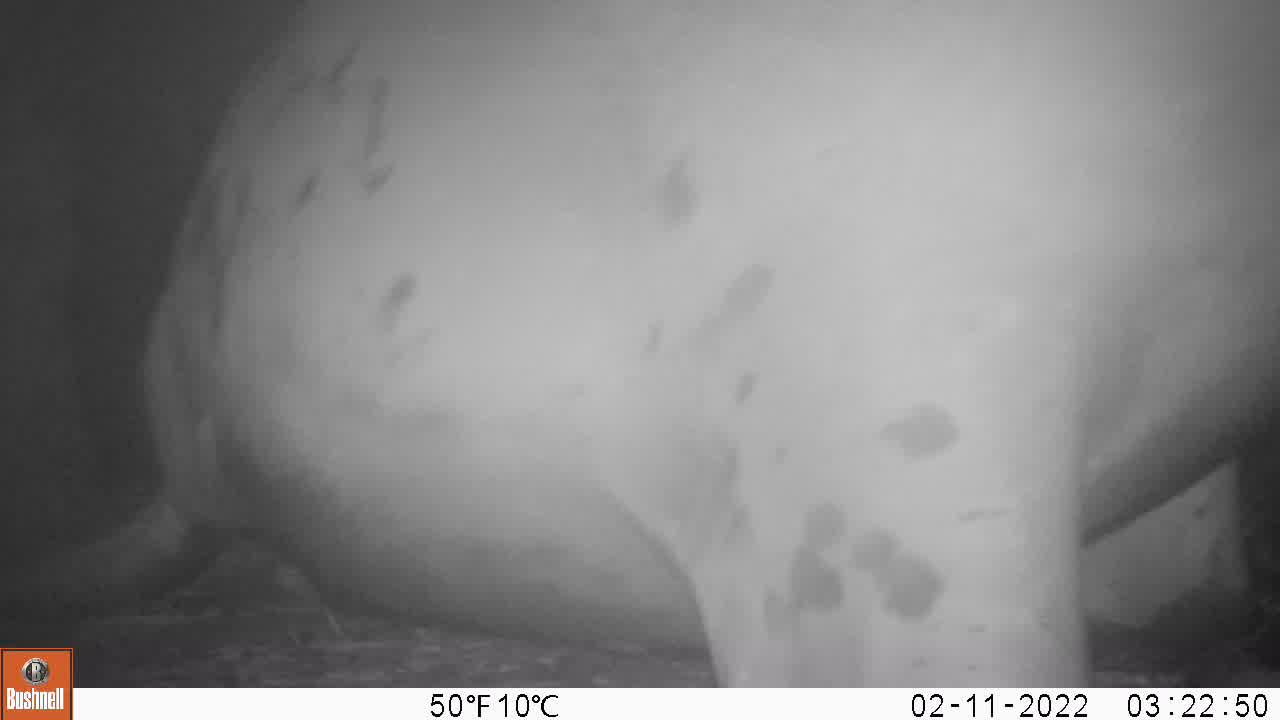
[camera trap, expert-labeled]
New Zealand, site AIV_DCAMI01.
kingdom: Animalia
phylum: Chordata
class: Mammalia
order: Carnivora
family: Otariidae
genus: Phocarctos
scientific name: Phocarctos hookeri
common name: new zealand sea lion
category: sealion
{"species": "sealion (new zealand sea lion) (Phocarctos hookeri)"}